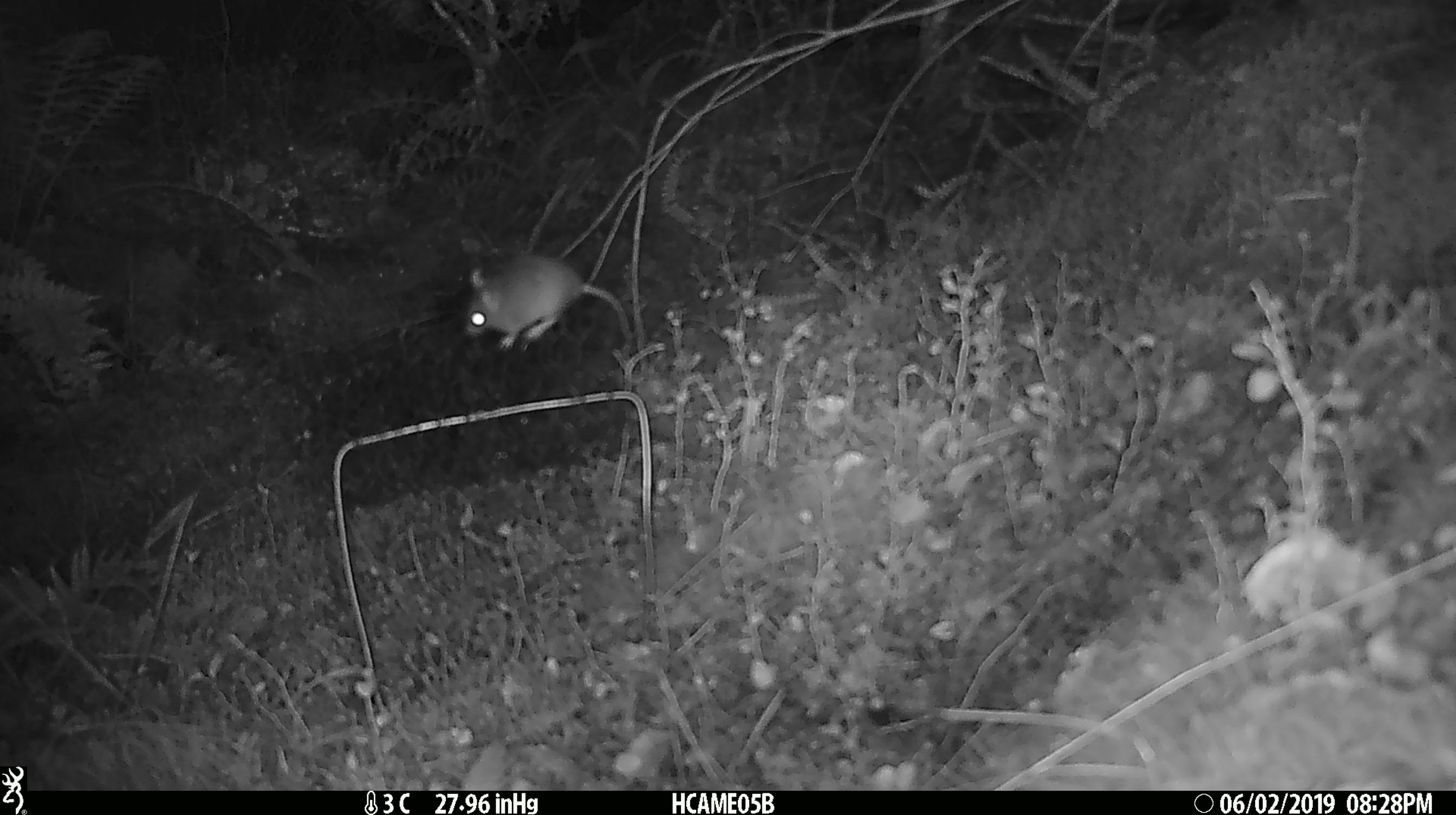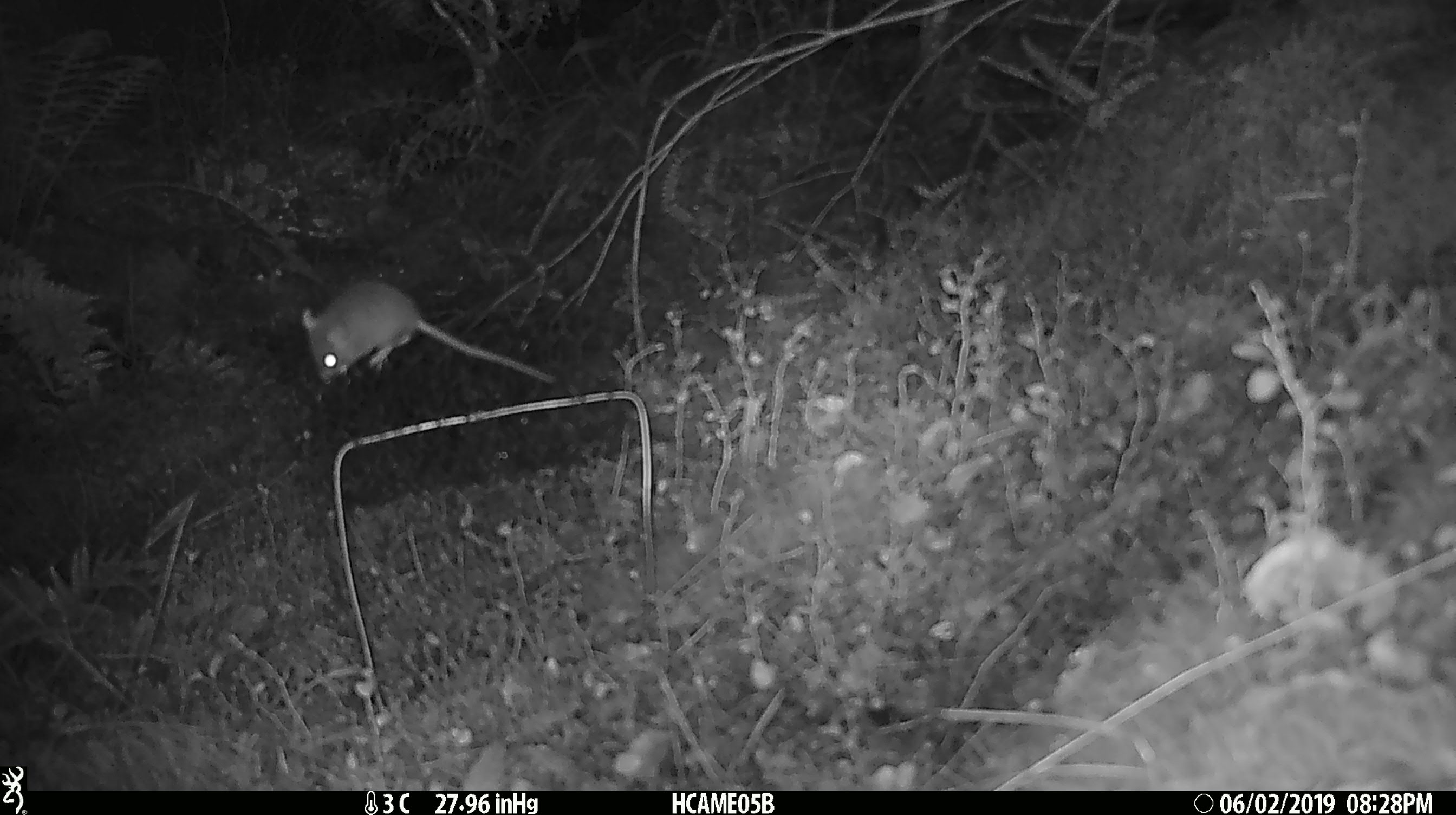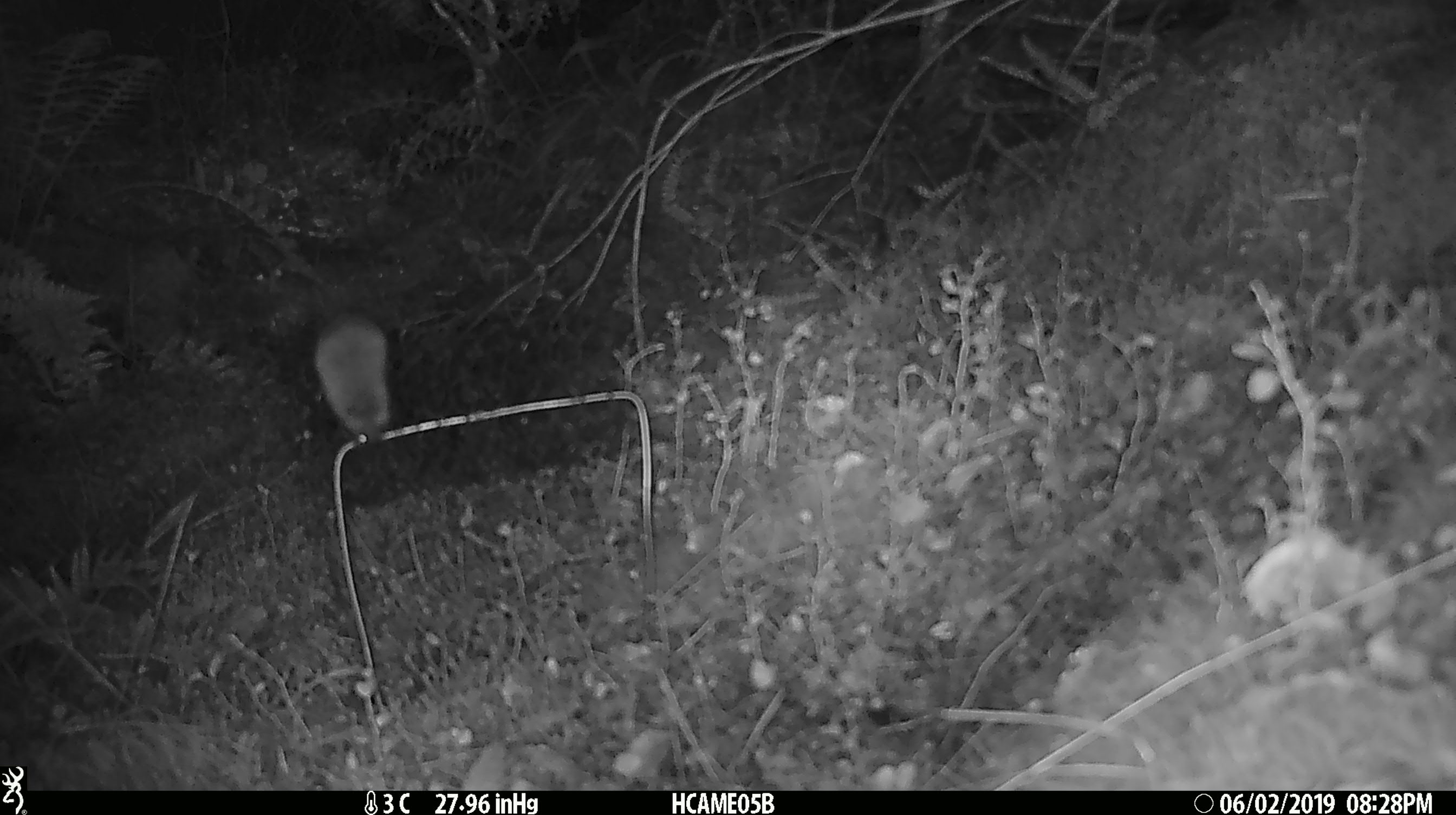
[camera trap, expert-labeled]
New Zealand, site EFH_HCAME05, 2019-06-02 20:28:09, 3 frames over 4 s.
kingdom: Animalia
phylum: Chordata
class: Mammalia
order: Rodentia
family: Muridae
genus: Mus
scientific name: Mus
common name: mouse